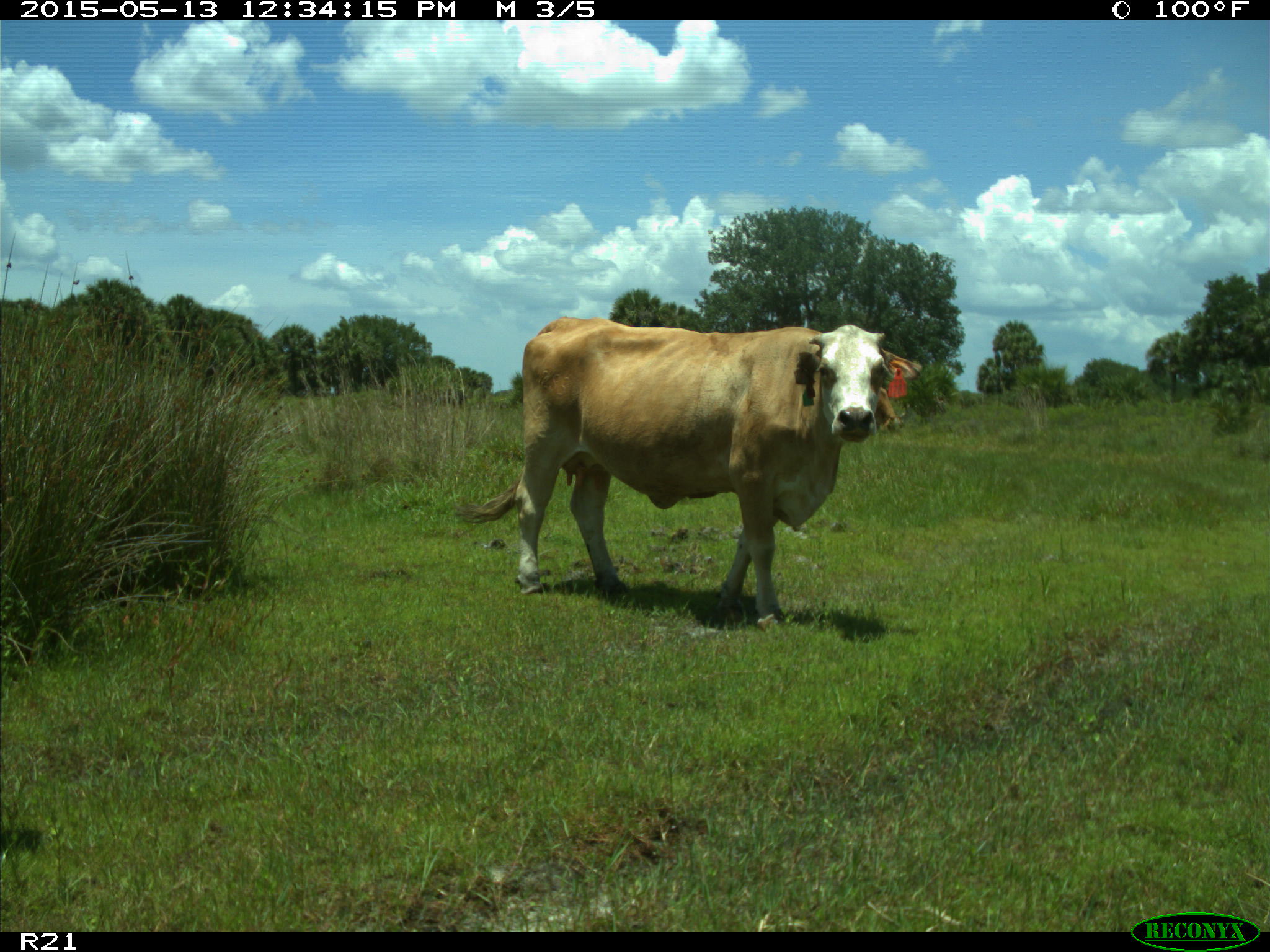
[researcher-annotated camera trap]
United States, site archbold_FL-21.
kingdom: Animalia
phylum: Chordata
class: Mammalia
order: Artiodactyla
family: Bovidae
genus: Bos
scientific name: Bos taurus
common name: domestic cow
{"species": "Bos taurus (domestic cow)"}